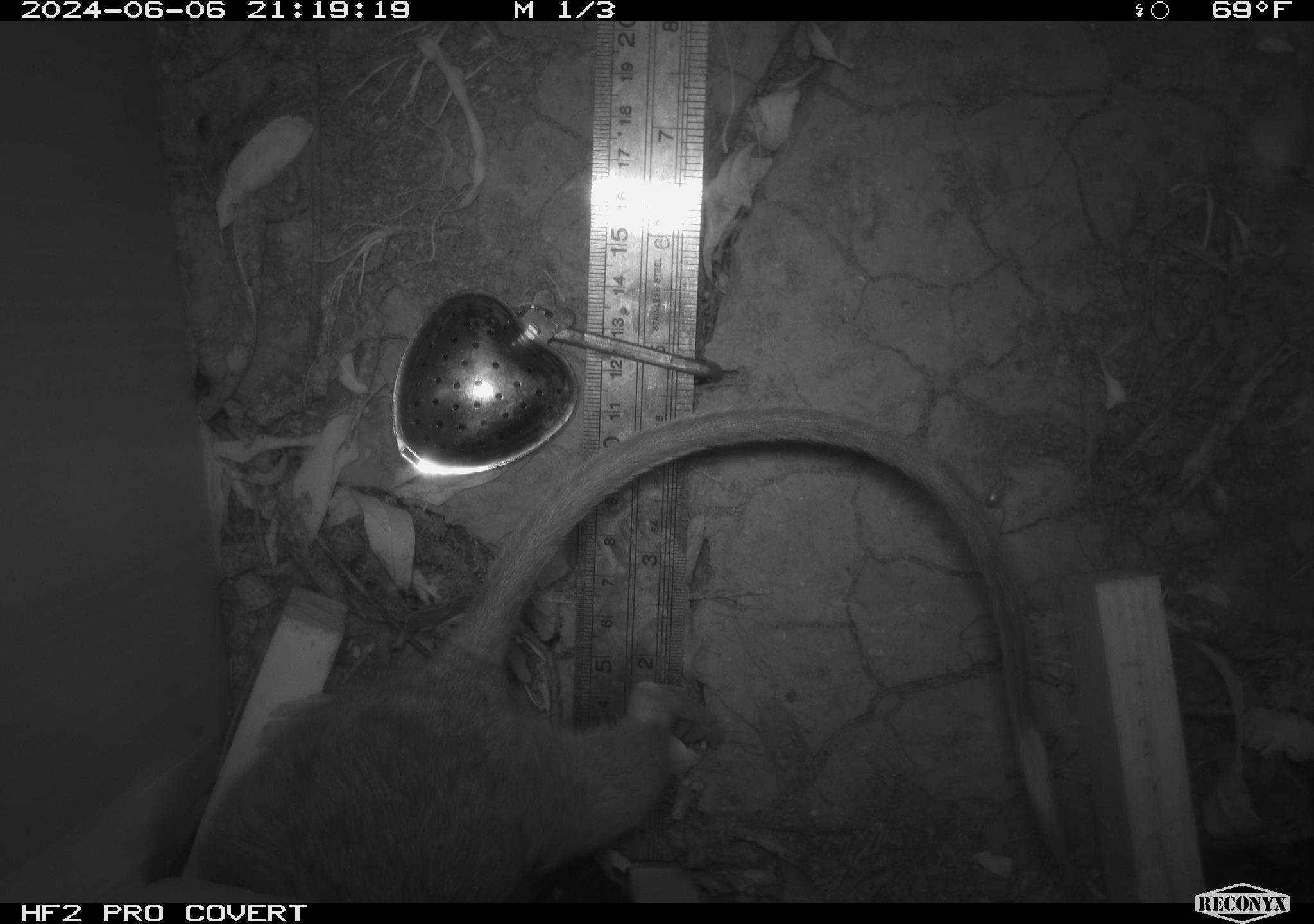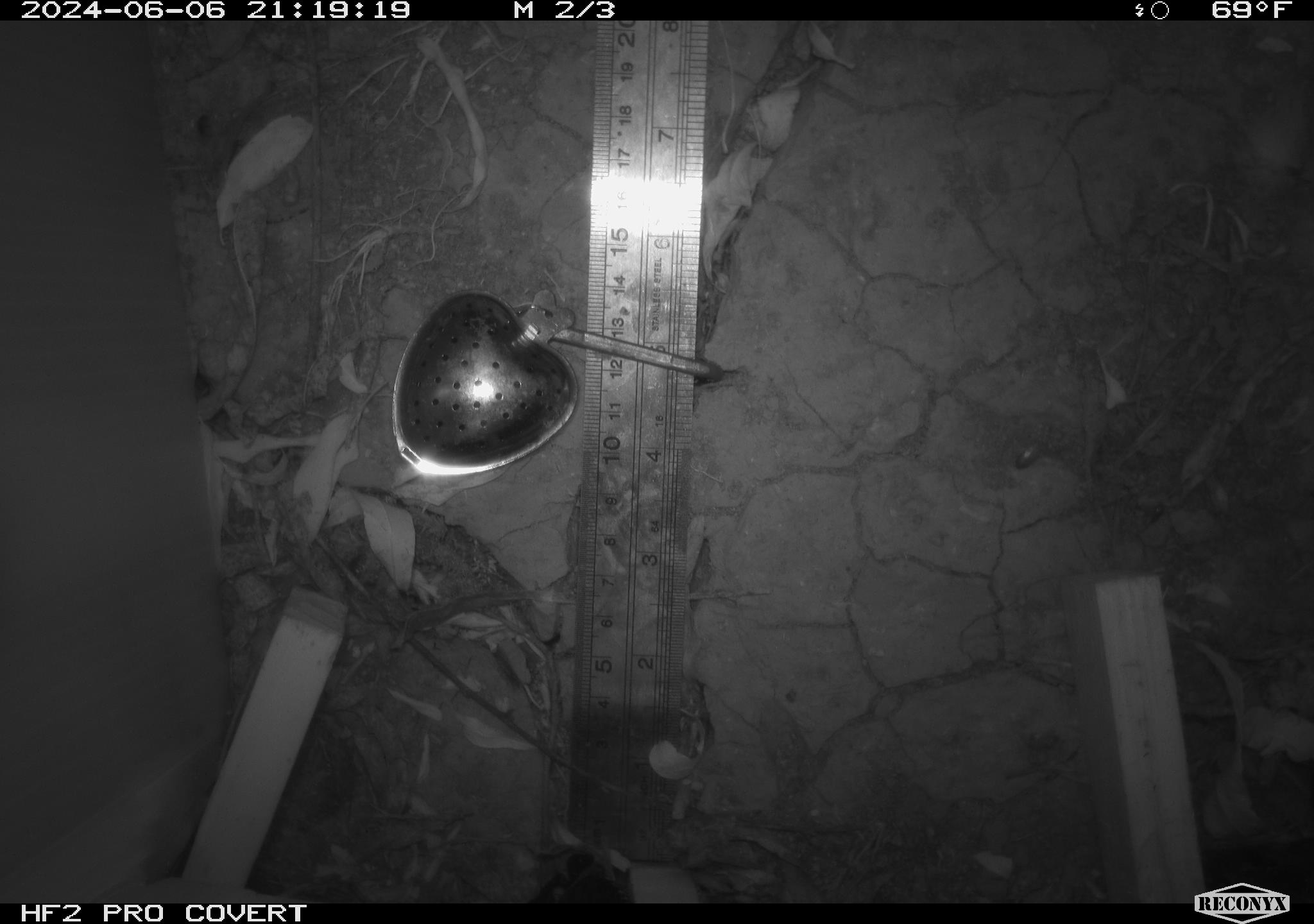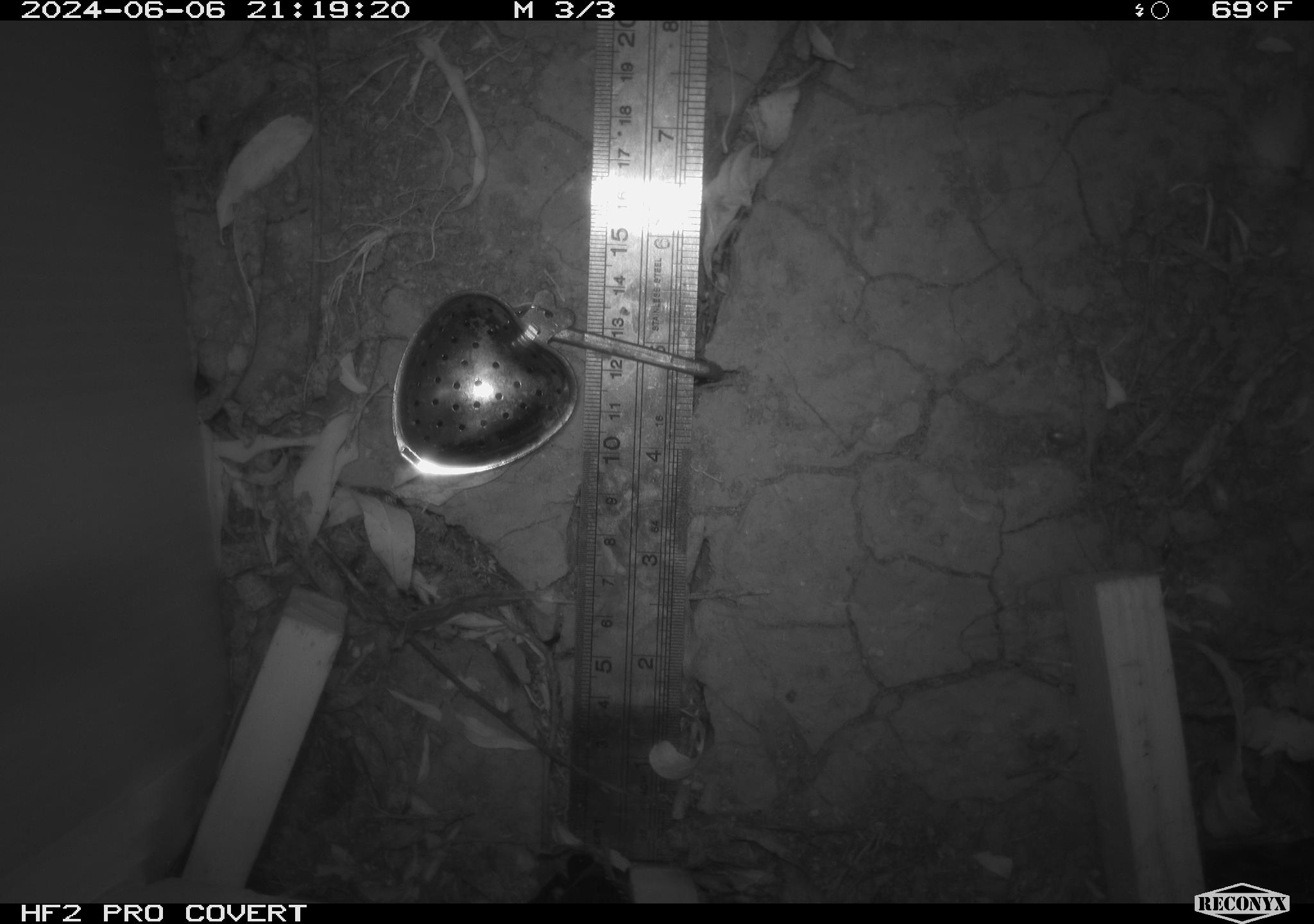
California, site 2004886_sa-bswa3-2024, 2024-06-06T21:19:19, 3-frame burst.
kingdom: Animalia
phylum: Chordata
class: Mammalia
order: Rodentia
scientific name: Rodentia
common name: woodrat or rat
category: woodrat or rat species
Woodrat or rat species (woodrat or rat) (Rodentia).